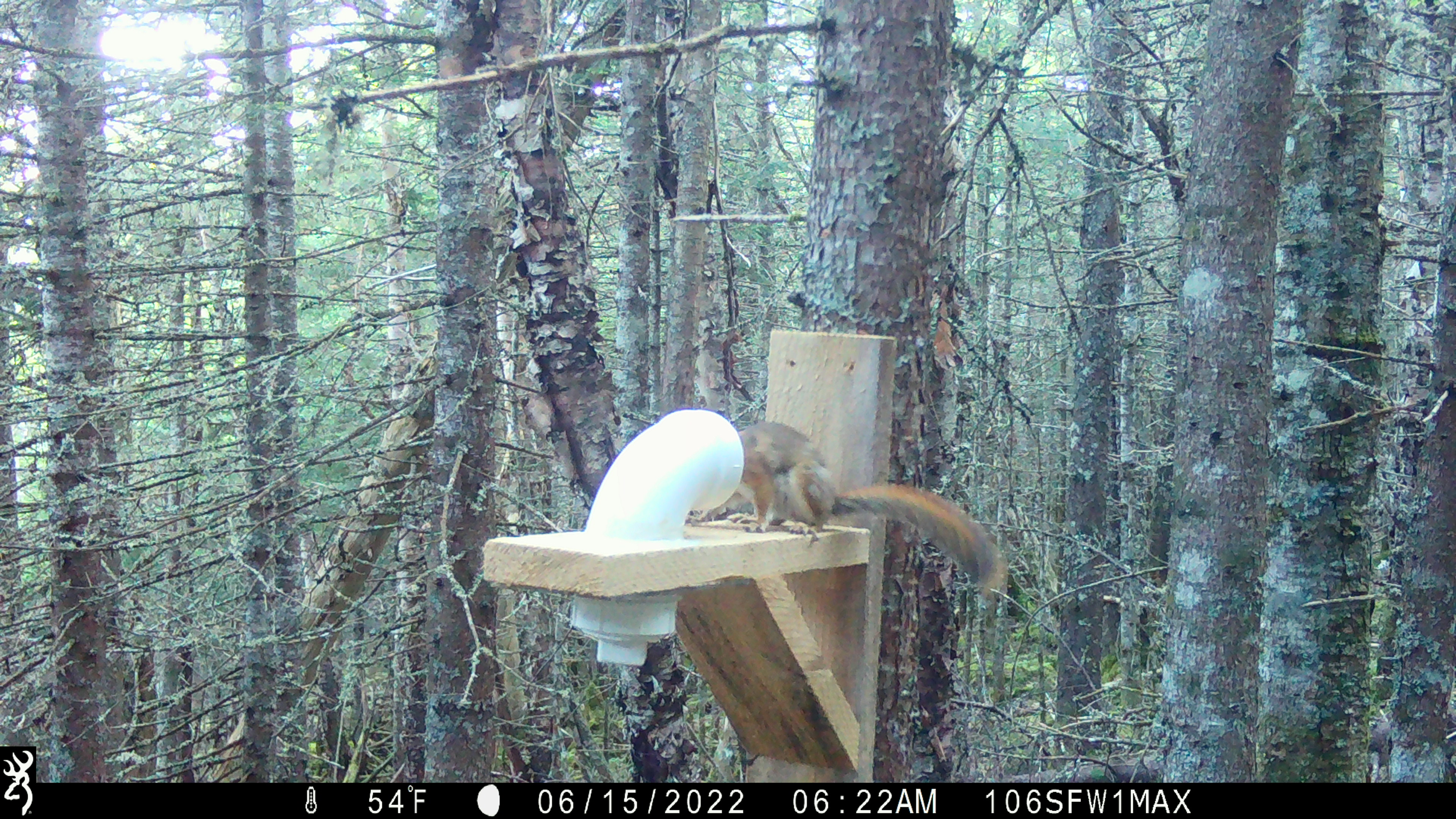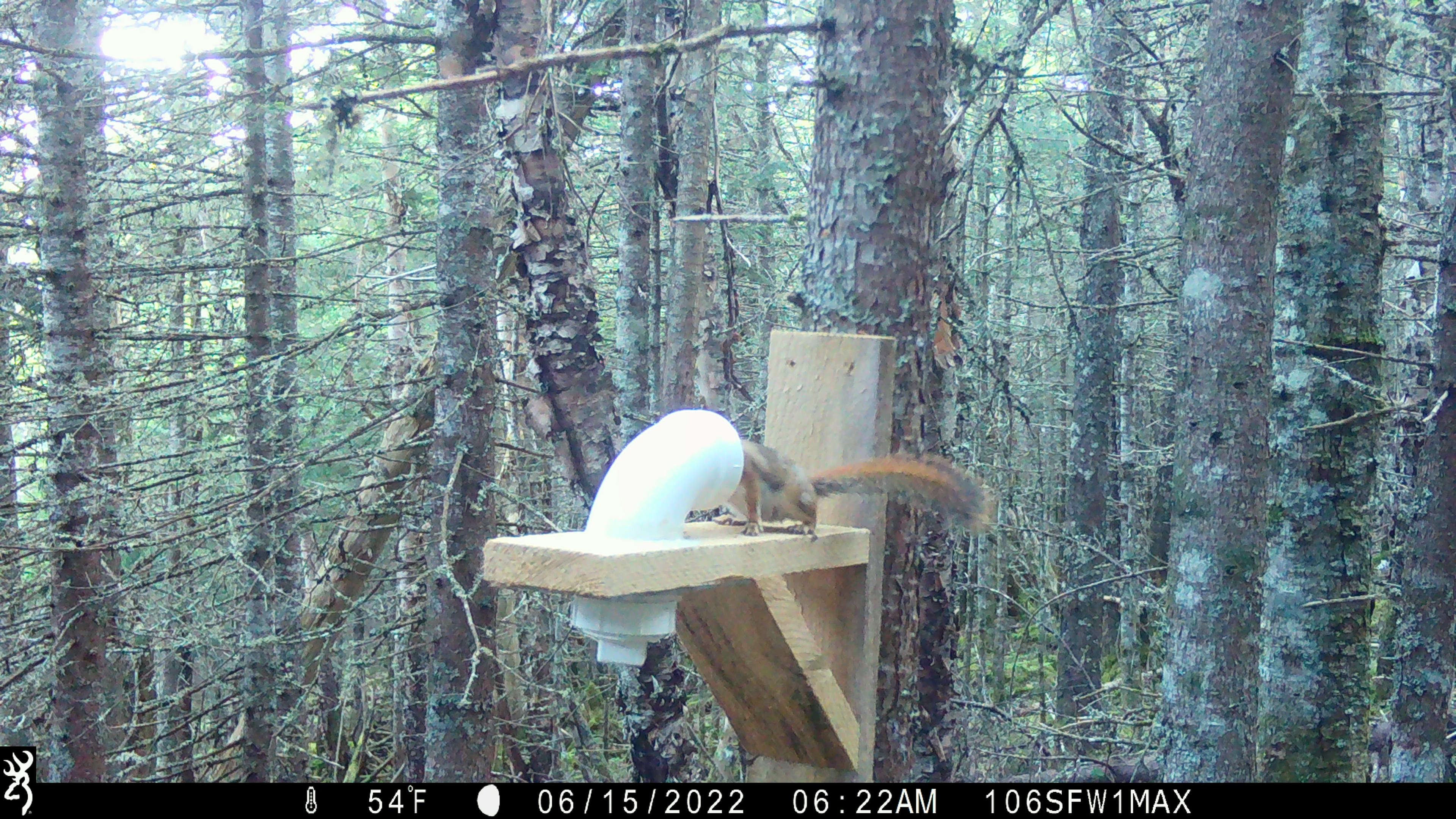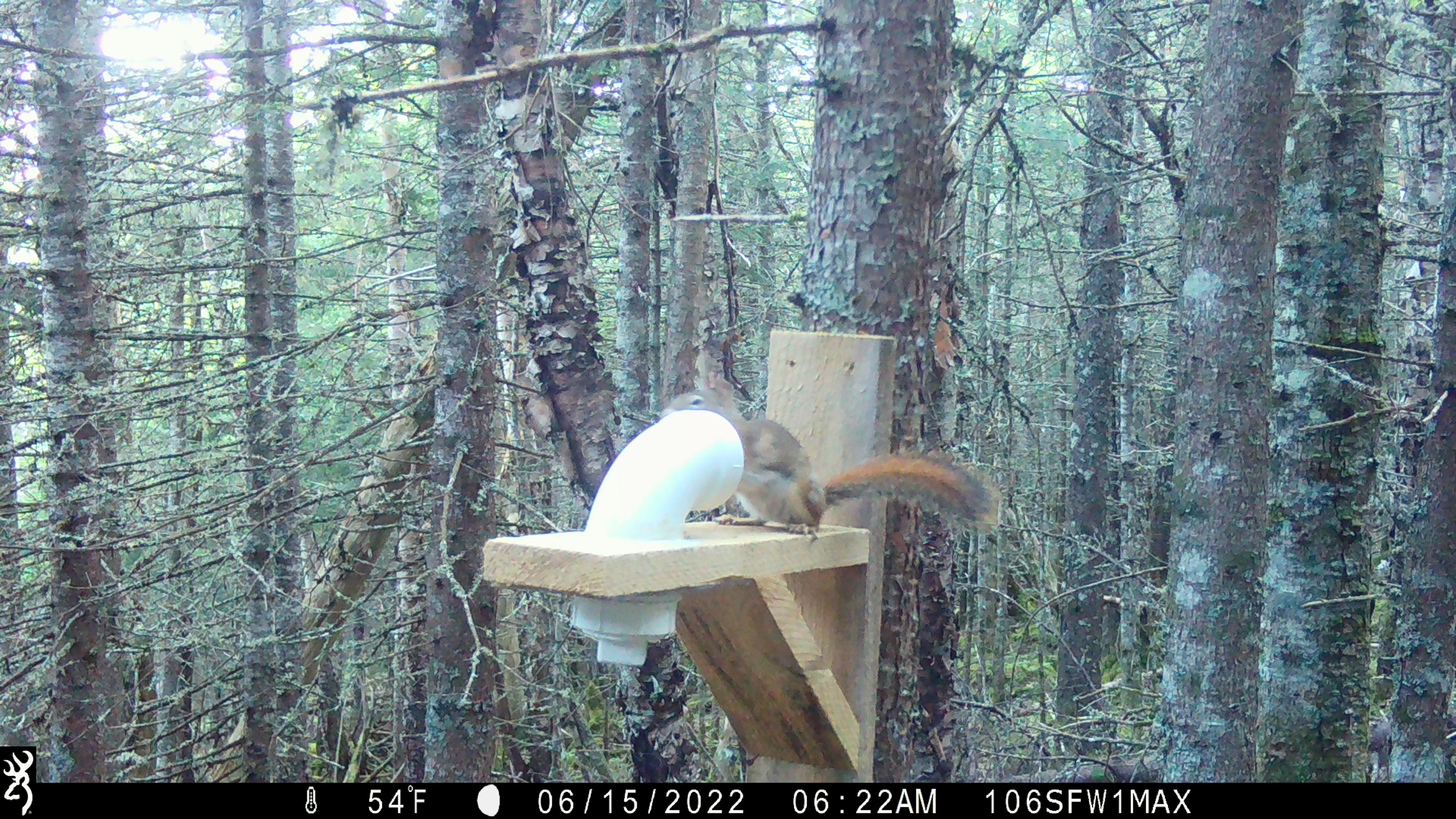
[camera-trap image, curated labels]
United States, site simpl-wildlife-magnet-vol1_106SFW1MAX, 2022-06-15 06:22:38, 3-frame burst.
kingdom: Animalia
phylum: Chordata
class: Mammalia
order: Rodentia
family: Sciuridae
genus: Tamiasciurus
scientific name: Tamiasciurus hudsonicus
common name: red squirrel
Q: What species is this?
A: Red squirrel (Tamiasciurus hudsonicus).